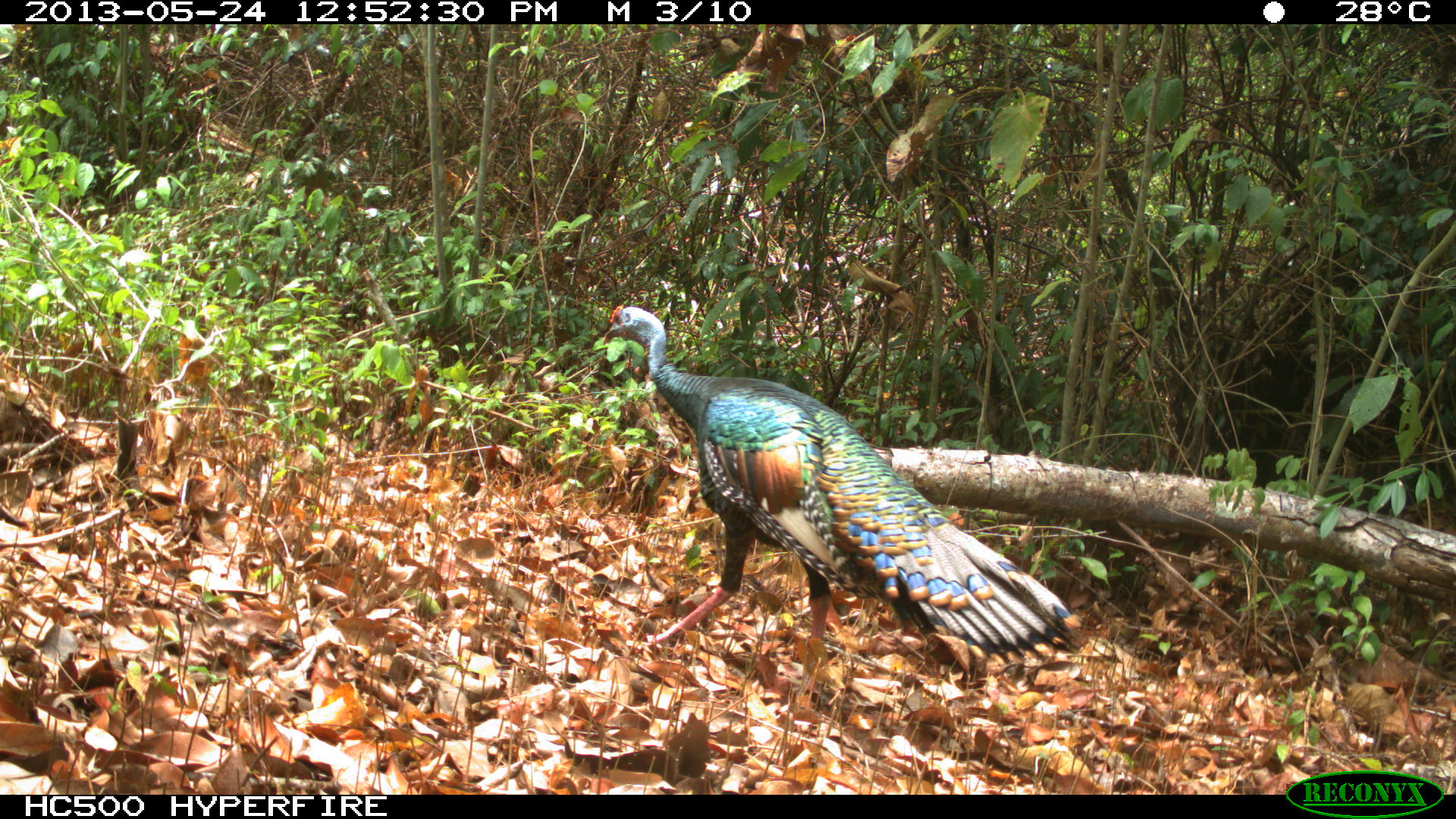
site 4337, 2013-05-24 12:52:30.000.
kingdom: Animalia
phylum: Chordata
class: Aves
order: Galliformes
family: Phasianidae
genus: Meleagris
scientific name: Meleagris ocellata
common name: ocellated turkey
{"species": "Meleagris ocellata (ocellated turkey)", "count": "1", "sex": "male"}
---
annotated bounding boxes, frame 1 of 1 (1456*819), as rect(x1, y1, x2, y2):
meleagris ocellata: rect(602, 302, 1083, 694)